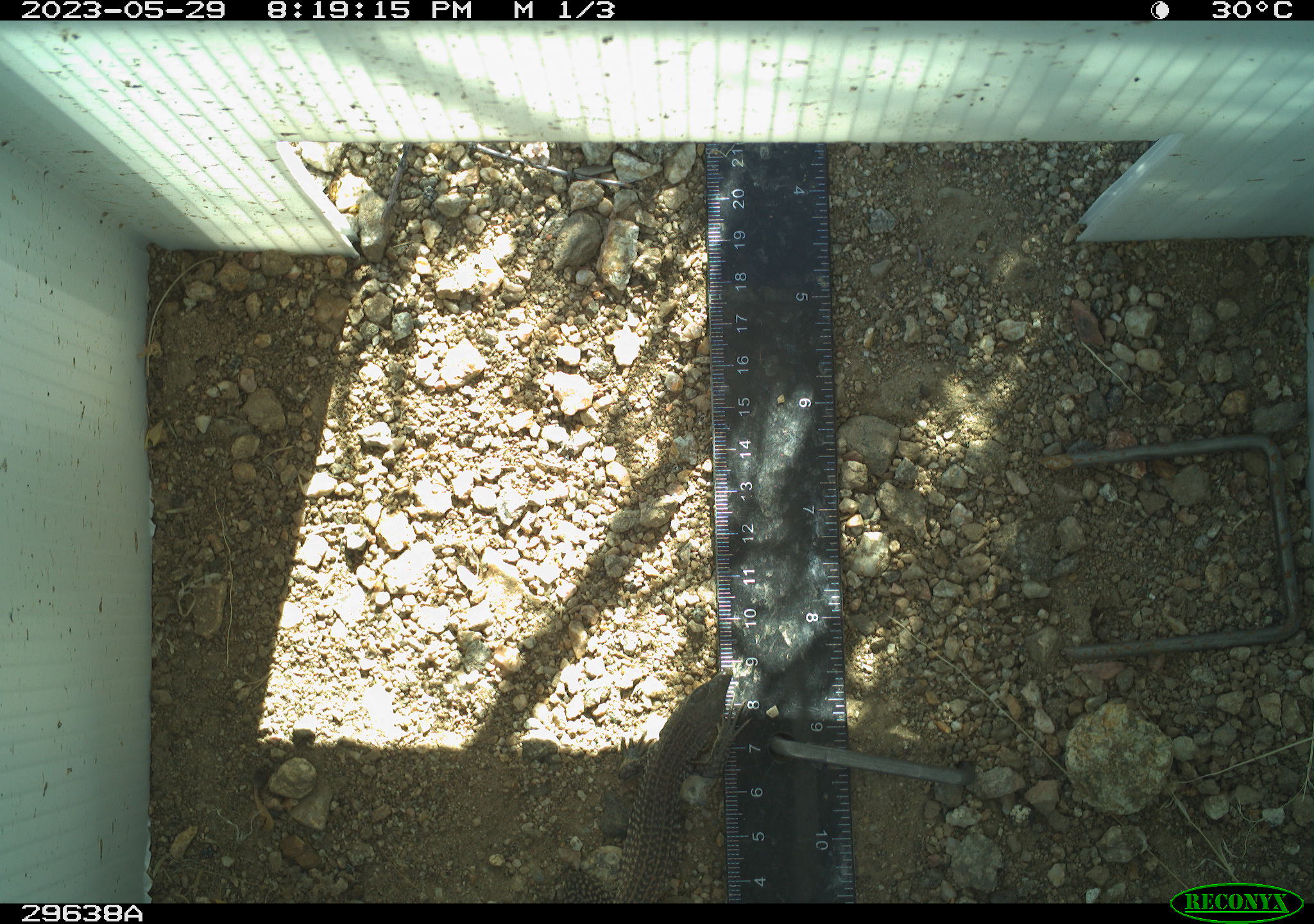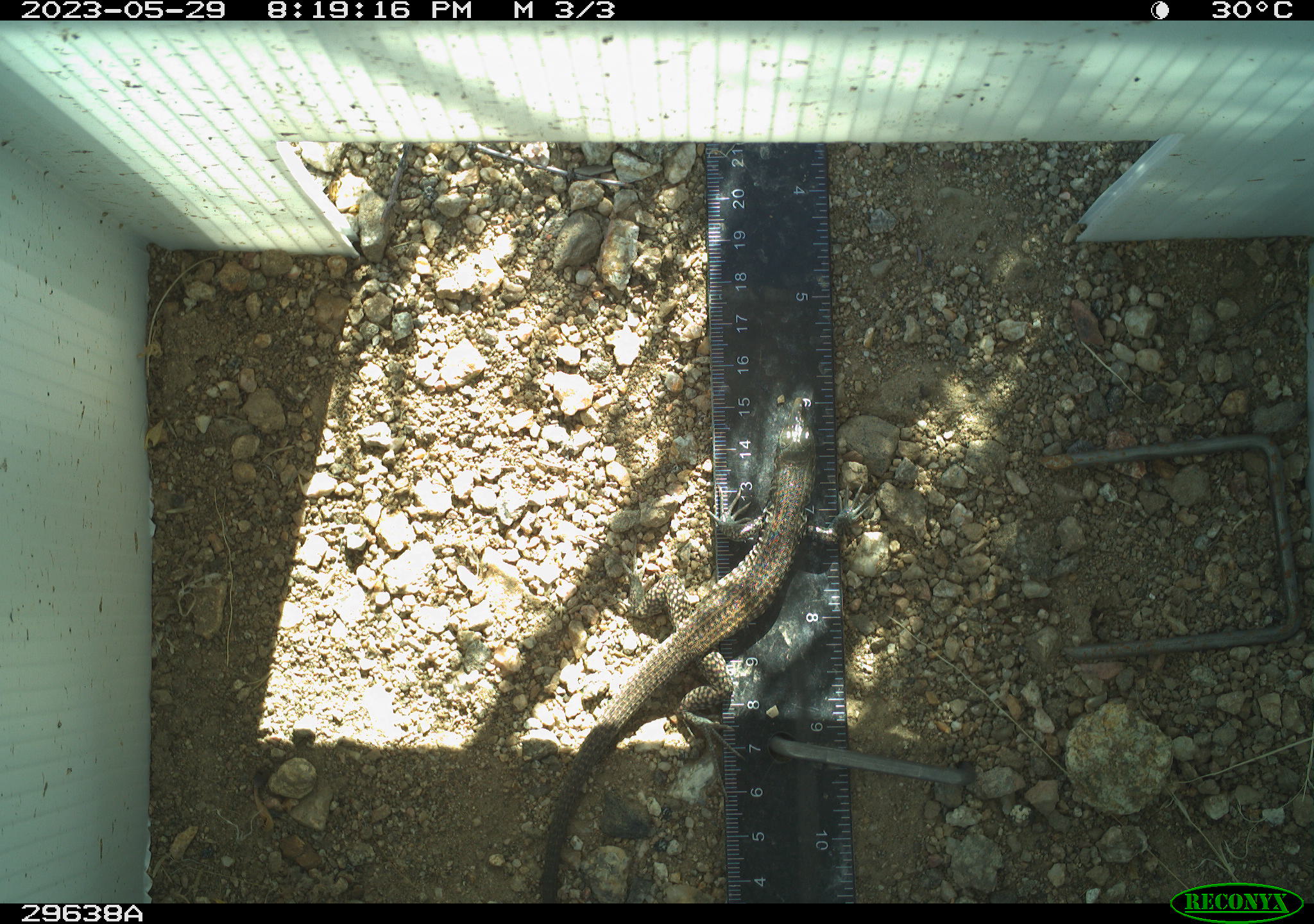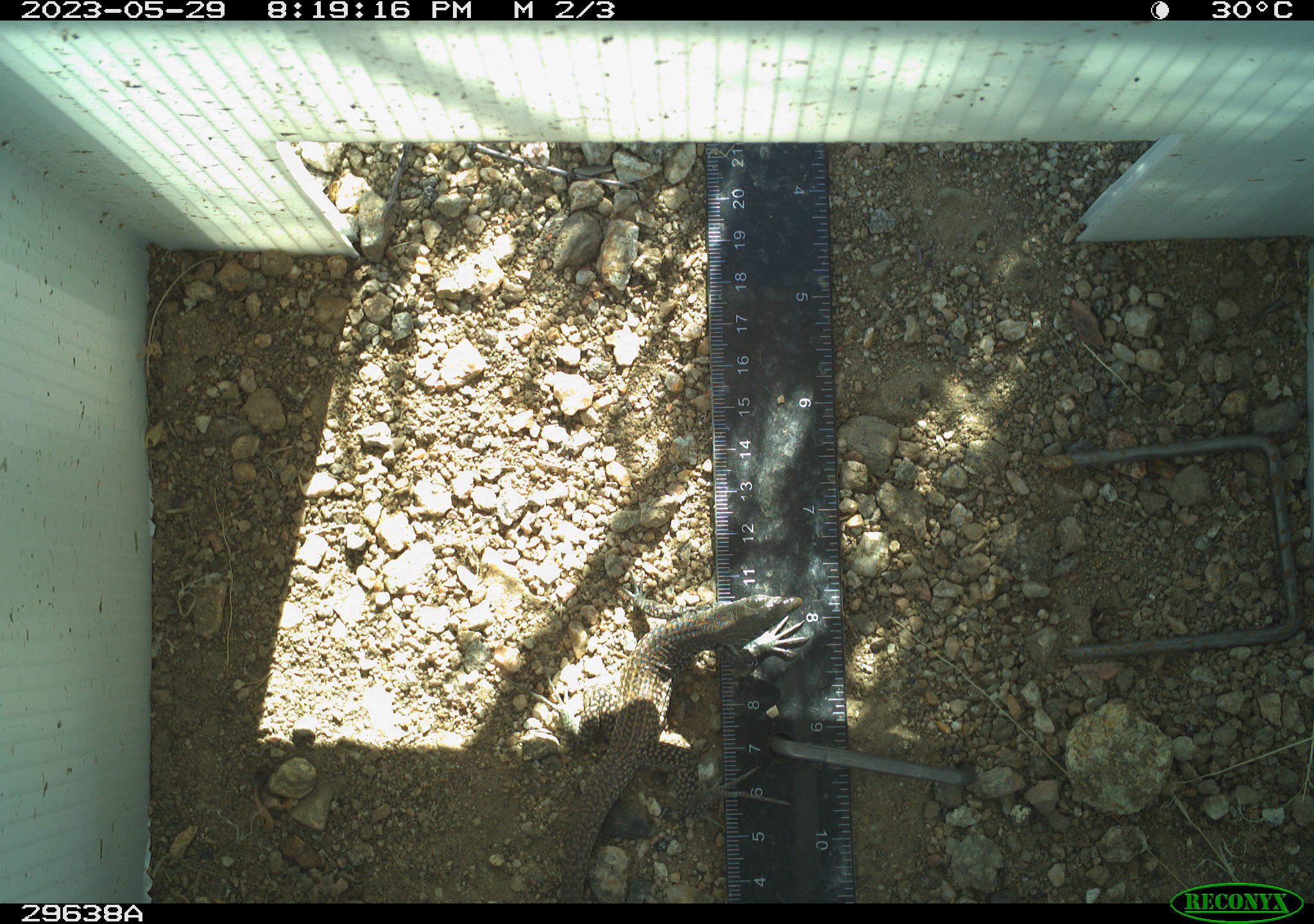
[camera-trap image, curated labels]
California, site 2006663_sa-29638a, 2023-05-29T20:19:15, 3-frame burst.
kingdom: Animalia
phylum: Chordata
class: Reptilia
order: Squamata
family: Teiidae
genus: Aspidoscelis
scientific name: Aspidoscelis tigris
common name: western whiptail